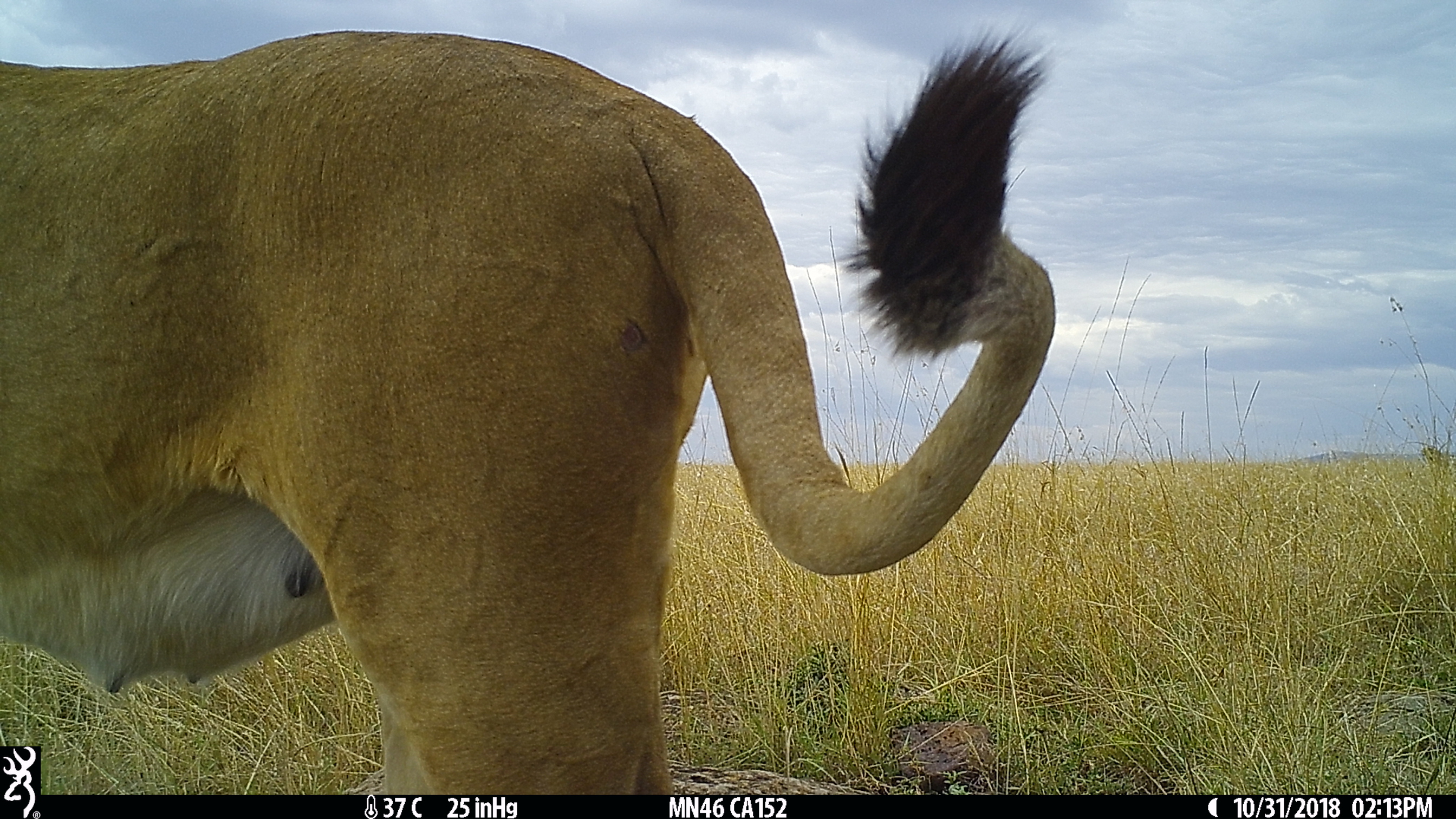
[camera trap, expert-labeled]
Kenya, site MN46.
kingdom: Animalia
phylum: Chordata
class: Mammalia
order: Carnivora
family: Felidae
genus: Panthera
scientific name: Panthera leo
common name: lion